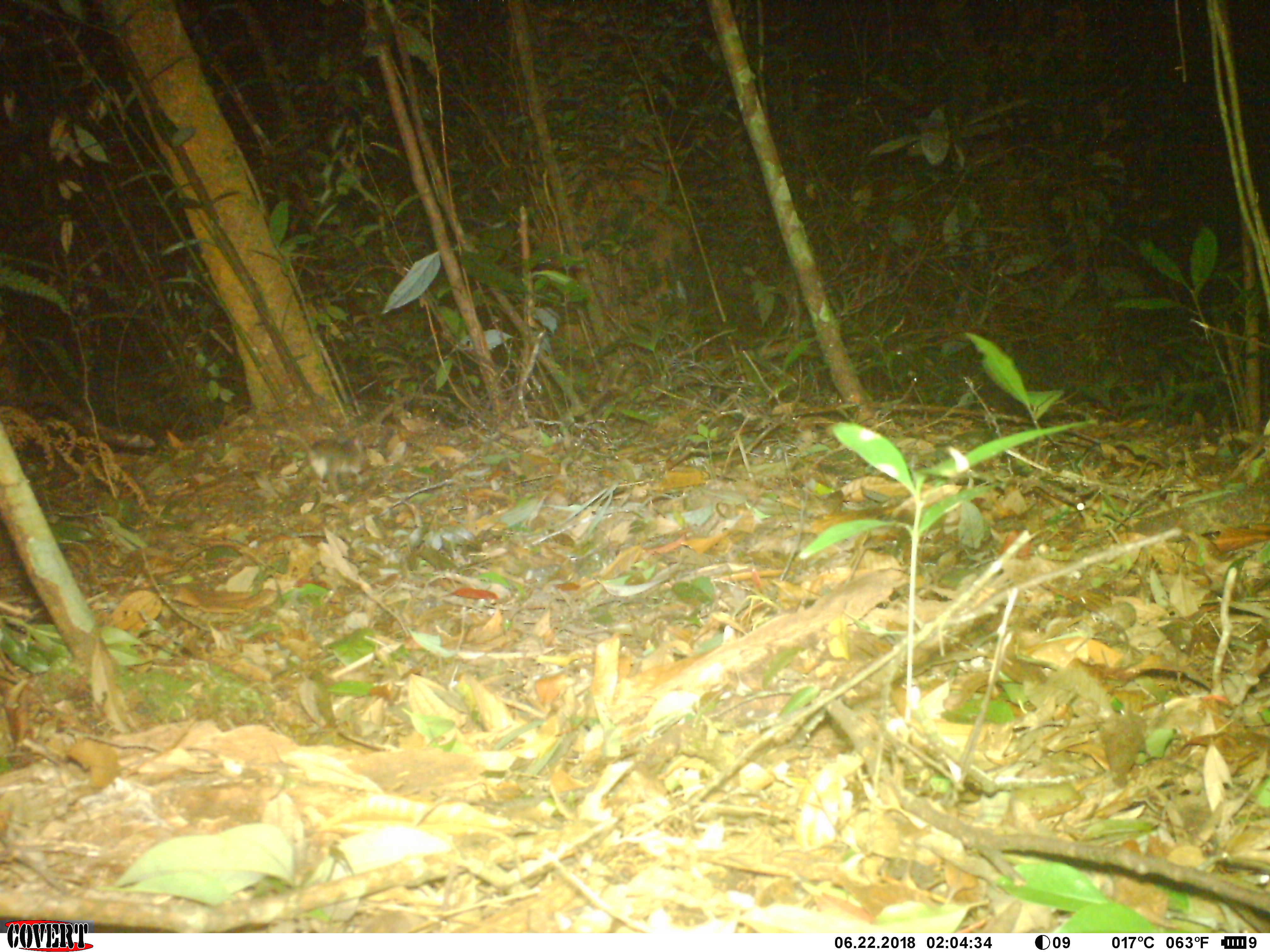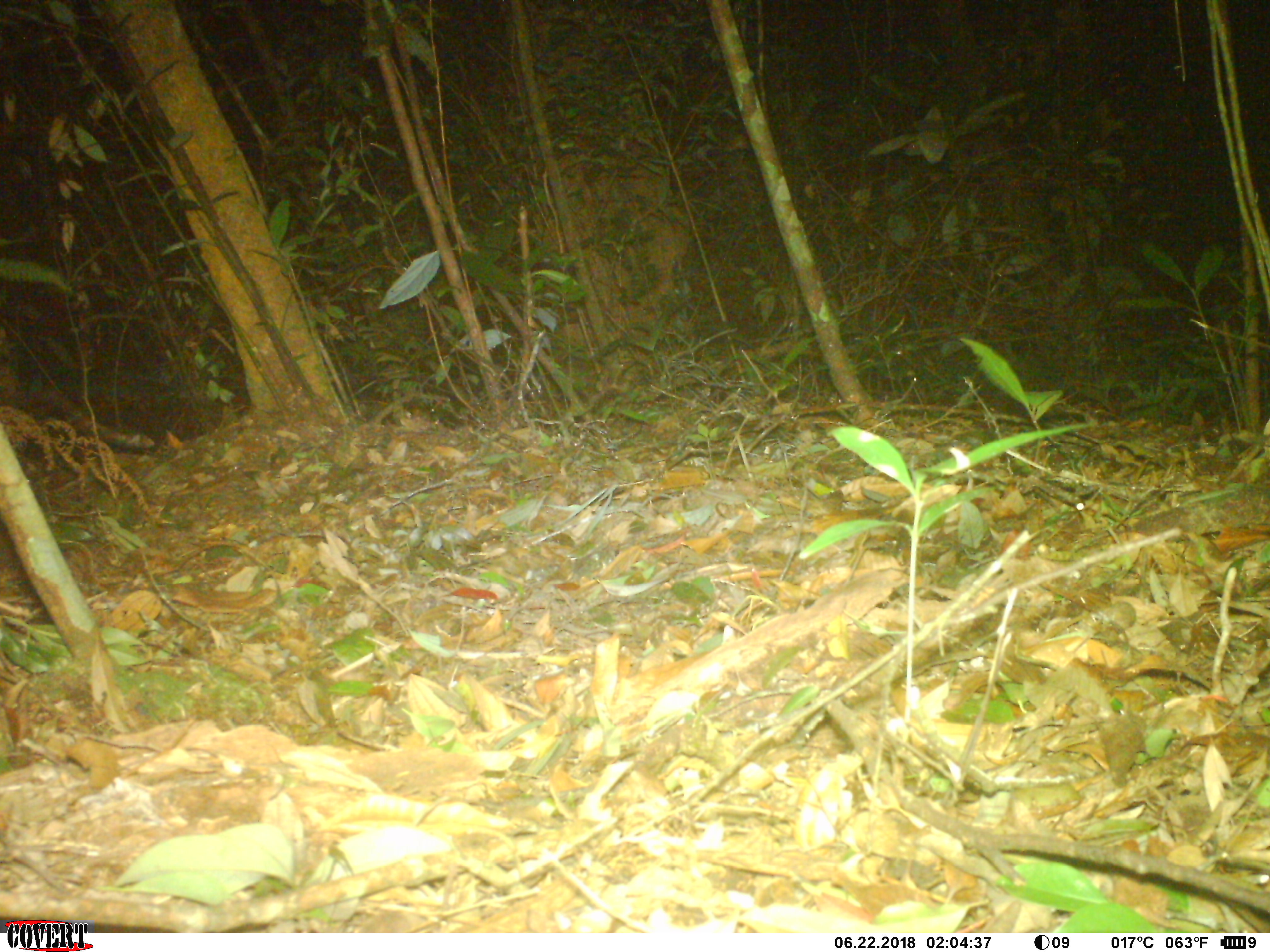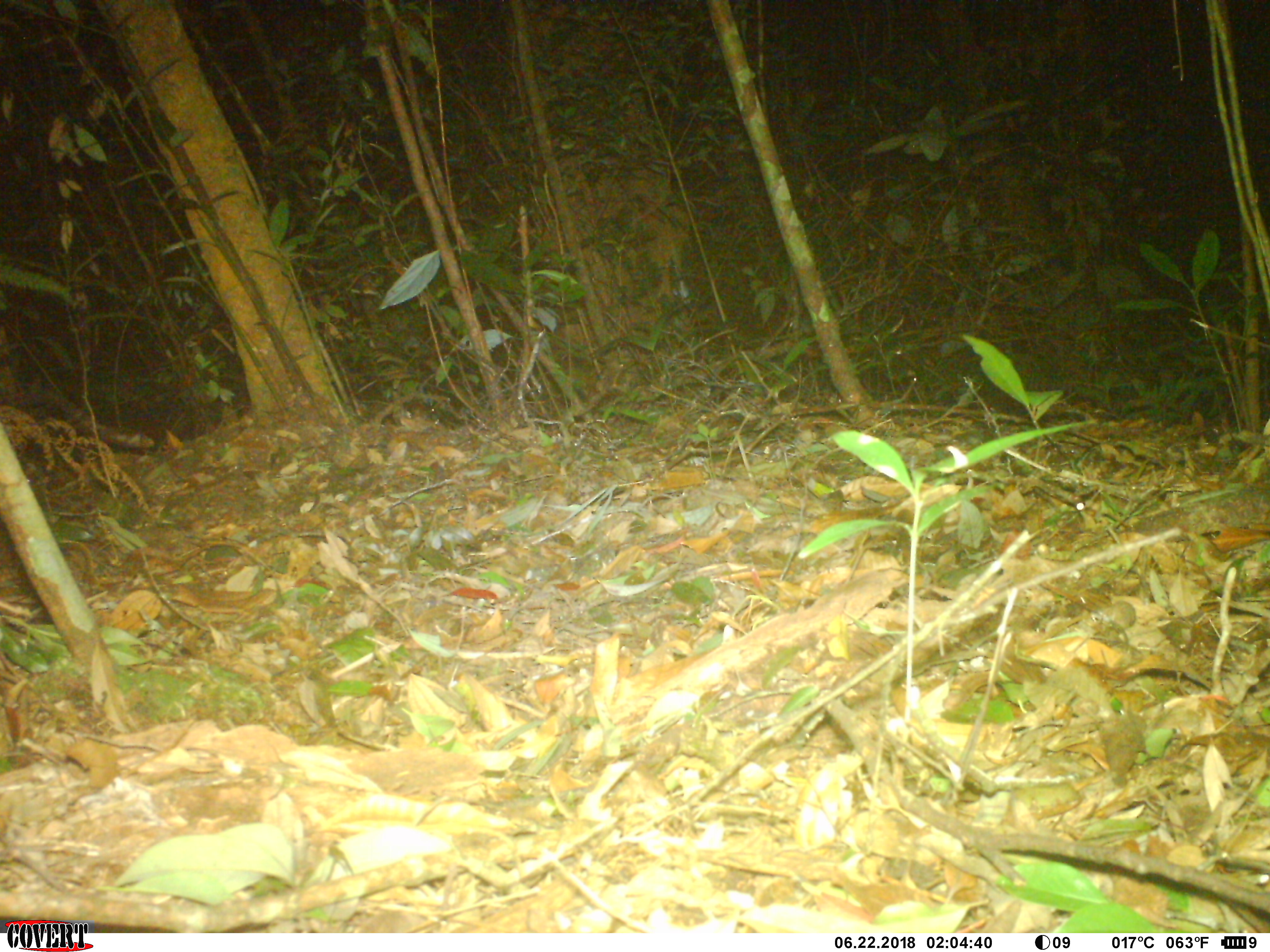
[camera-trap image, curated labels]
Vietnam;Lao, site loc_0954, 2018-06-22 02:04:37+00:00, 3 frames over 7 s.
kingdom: Animalia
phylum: Chordata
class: Mammalia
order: Rodentia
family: Muridae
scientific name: Muridae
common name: old-world mice and rats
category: unidentified murid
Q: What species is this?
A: Unidentified murid (old-world mice and rats) (Muridae).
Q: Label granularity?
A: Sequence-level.